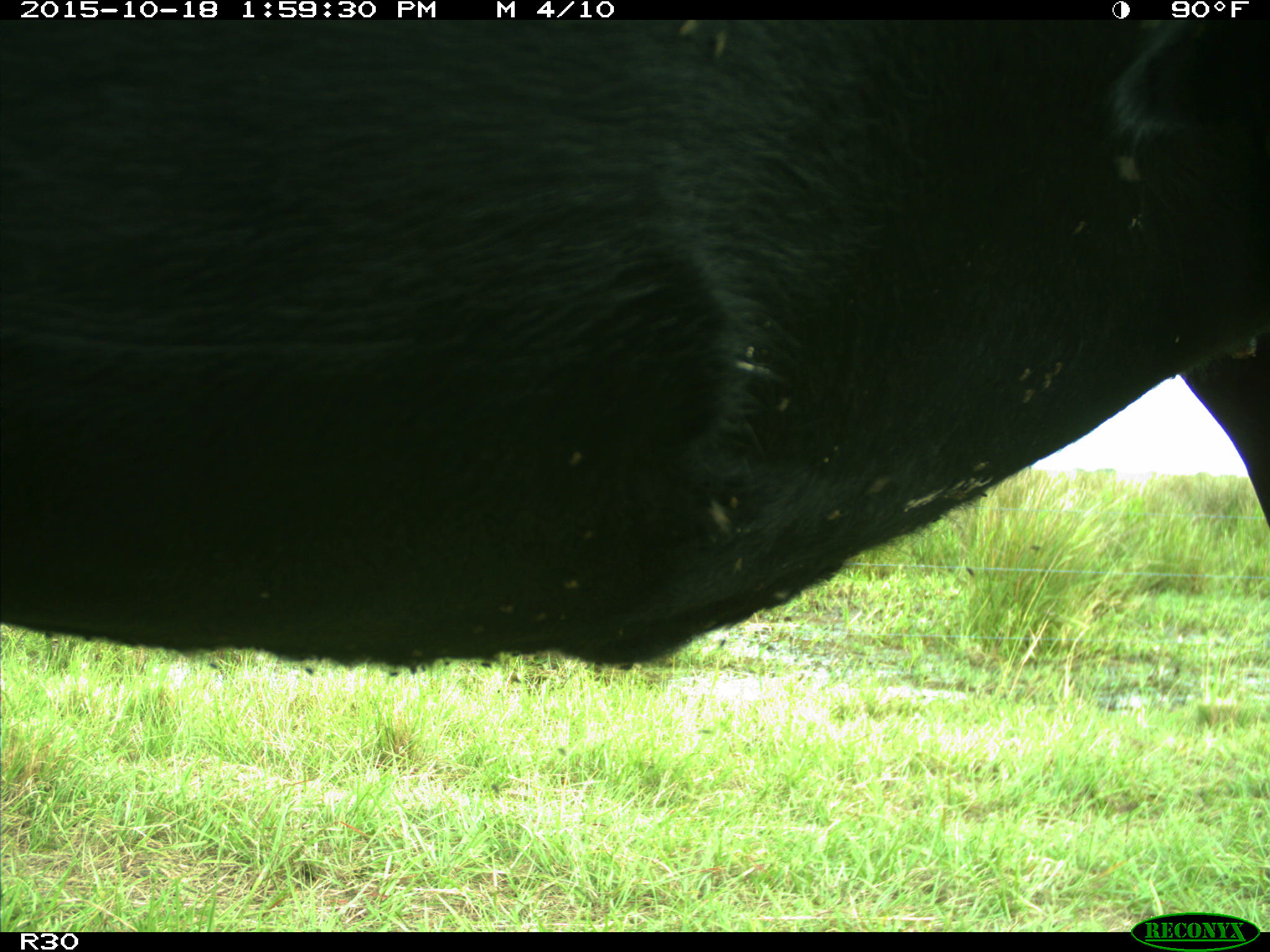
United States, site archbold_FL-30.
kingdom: Animalia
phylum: Chordata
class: Mammalia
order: Artiodactyla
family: Bovidae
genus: Bos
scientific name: Bos taurus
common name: domestic cow